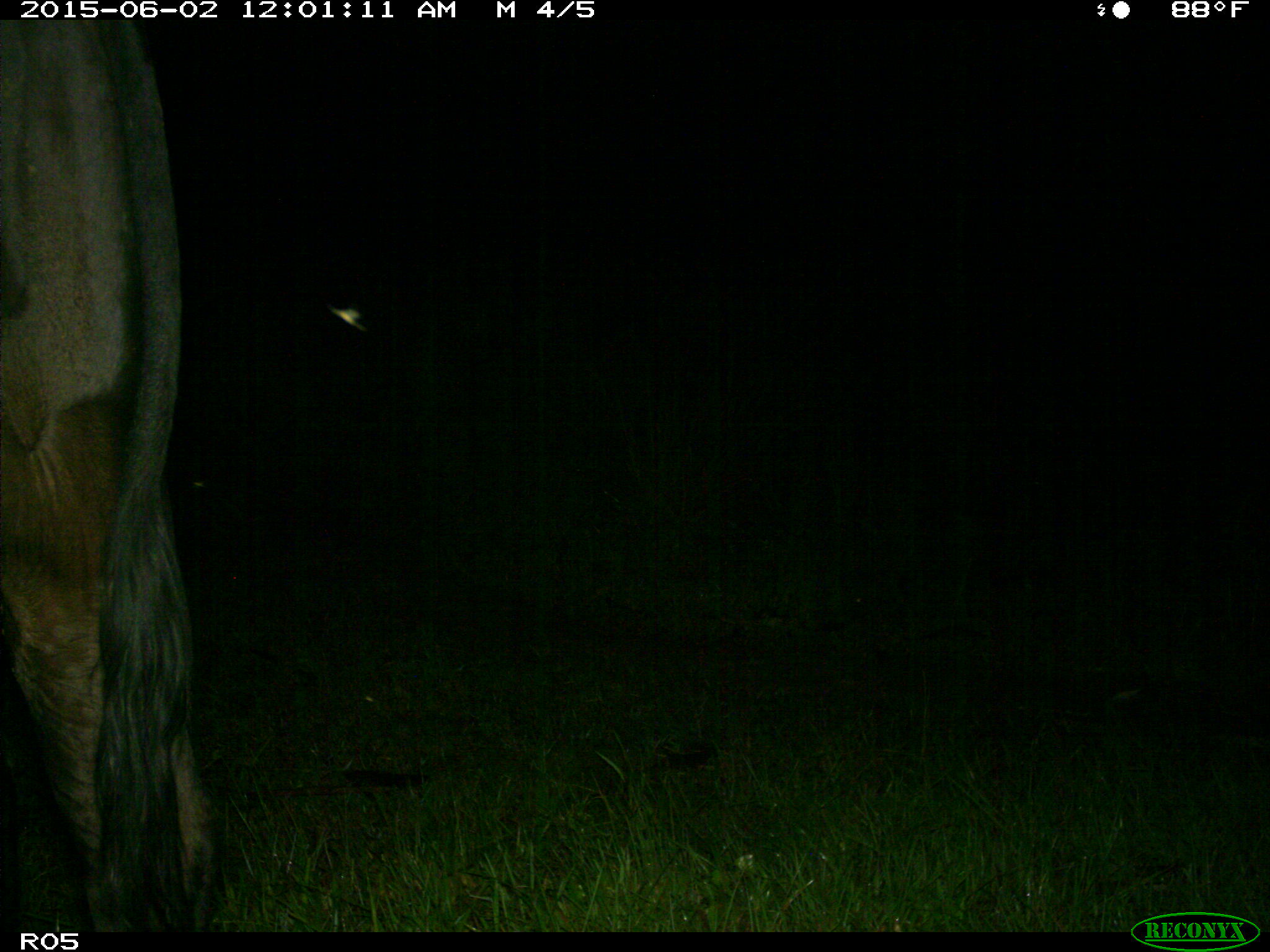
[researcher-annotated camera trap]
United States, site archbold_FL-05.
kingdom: Animalia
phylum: Chordata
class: Mammalia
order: Artiodactyla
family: Bovidae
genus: Bos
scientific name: Bos taurus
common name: domestic cow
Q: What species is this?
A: Bos taurus (domestic cow).